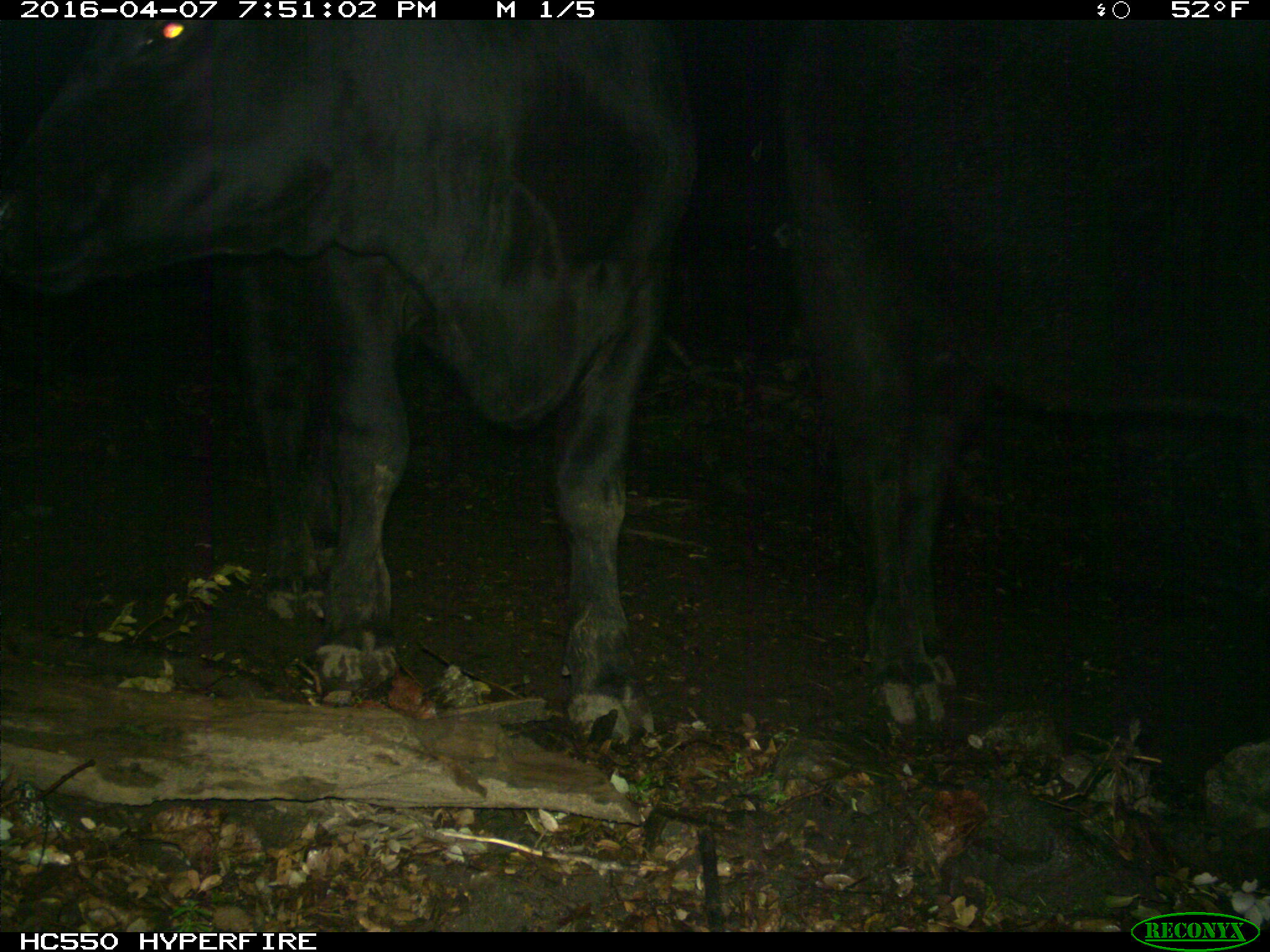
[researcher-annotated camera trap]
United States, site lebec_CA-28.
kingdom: Animalia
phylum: Chordata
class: Mammalia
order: Artiodactyla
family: Bovidae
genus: Bos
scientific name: Bos taurus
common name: domestic cow